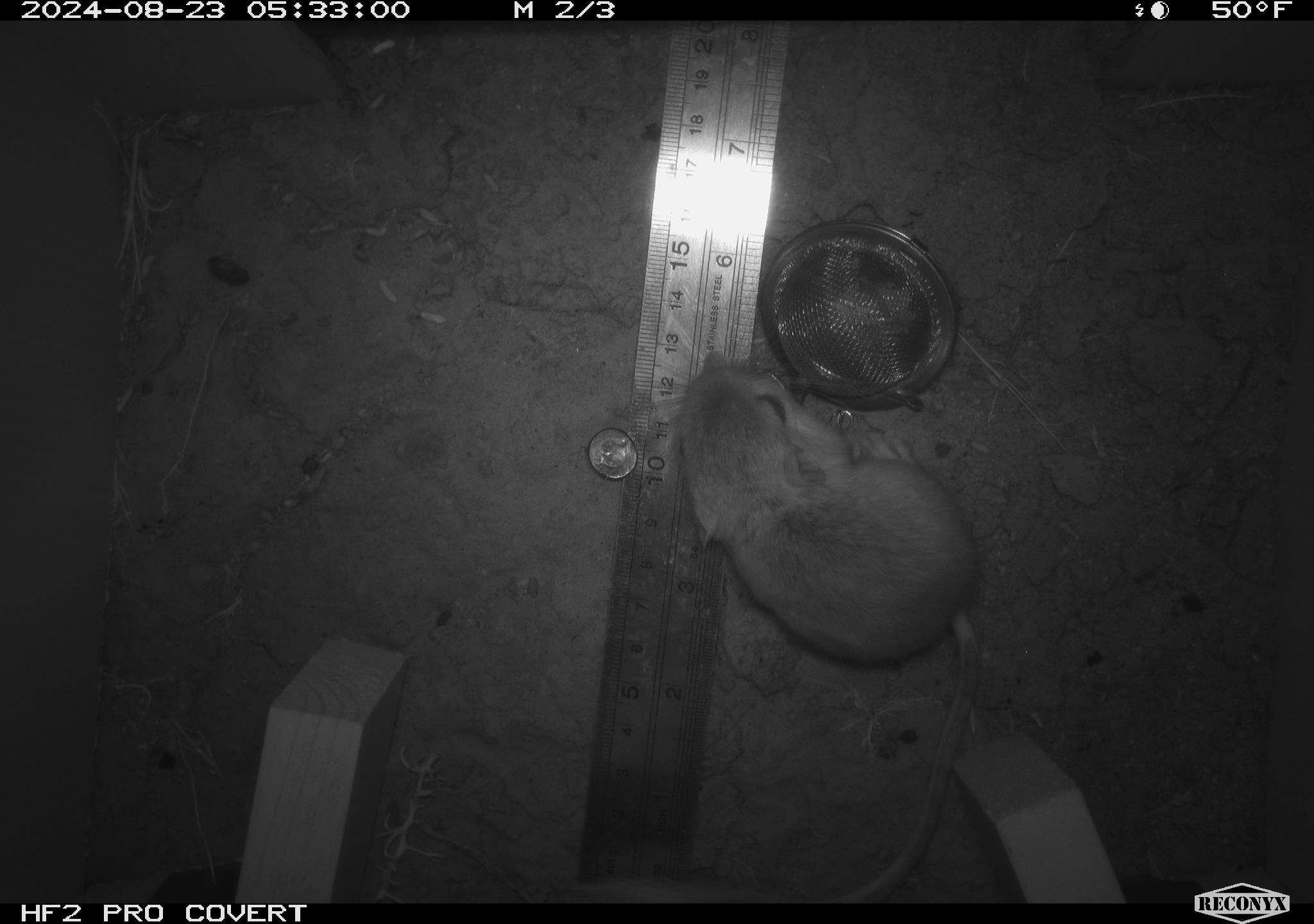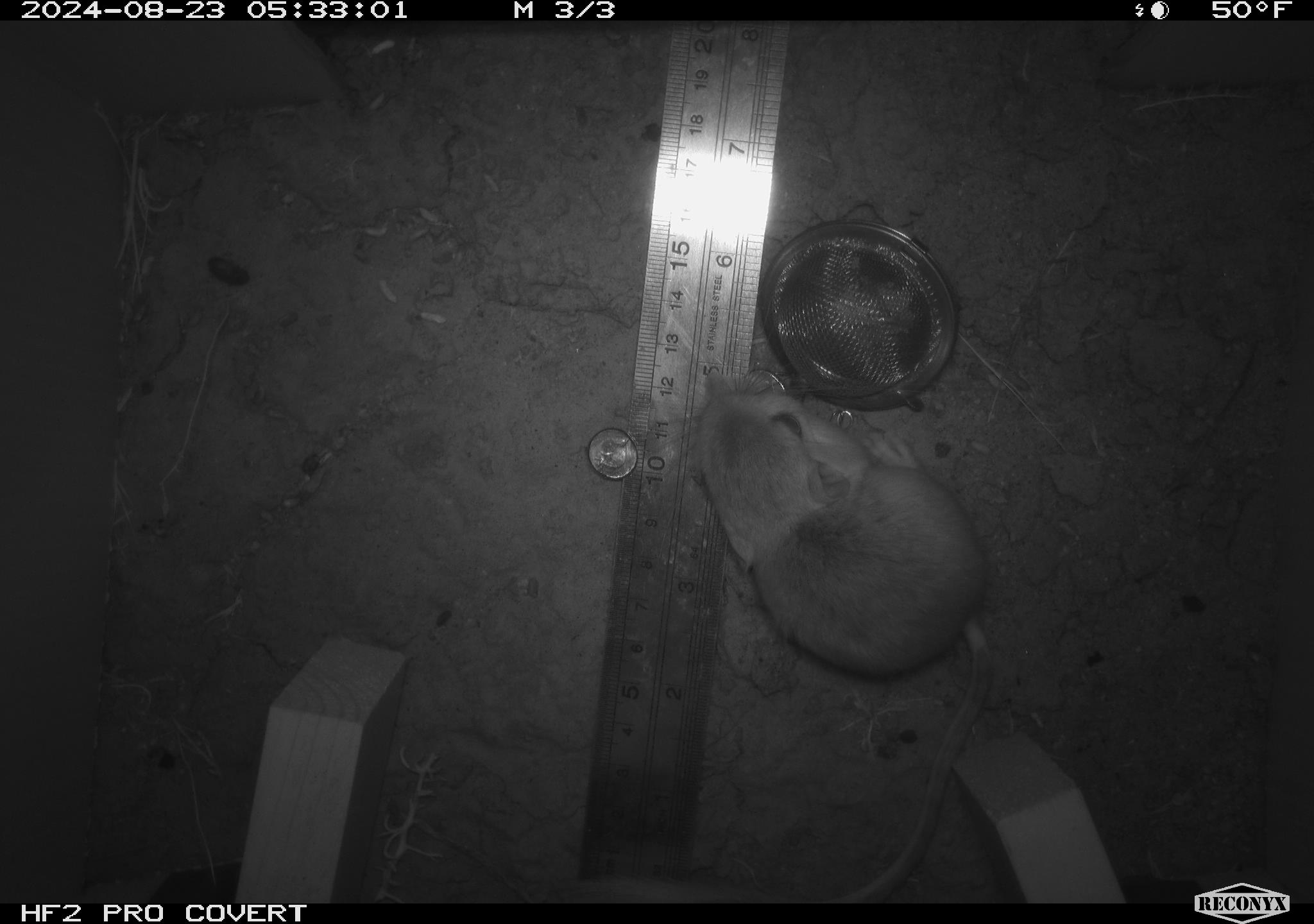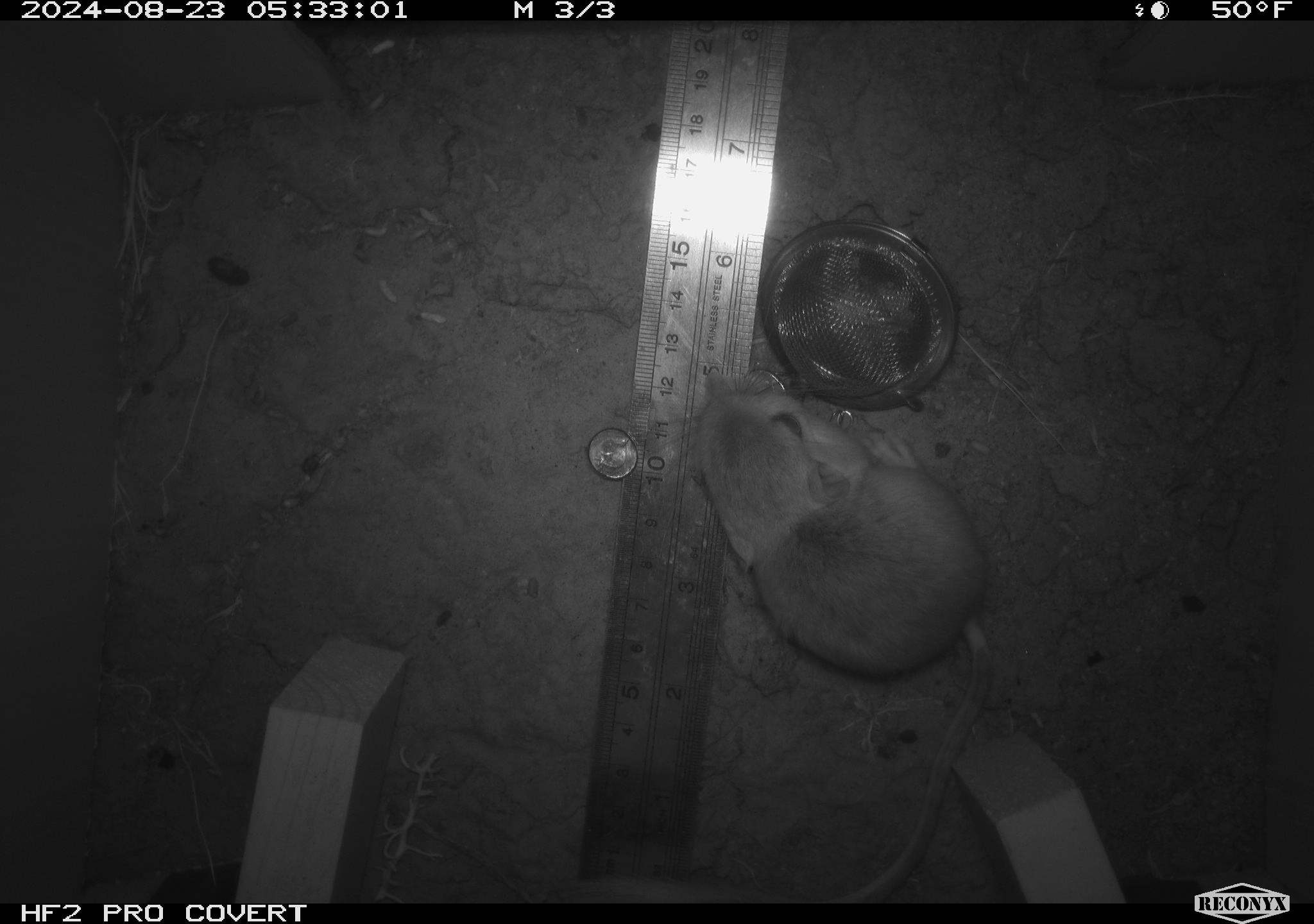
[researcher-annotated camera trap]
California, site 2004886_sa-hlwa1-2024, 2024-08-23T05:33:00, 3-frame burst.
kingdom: Animalia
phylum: Chordata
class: Mammalia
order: Rodentia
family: Heteromyidae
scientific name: Heteromyidae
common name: kangaroo rats and pocket mice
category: heteromyidae family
Heteromyidae family (kangaroo rats and pocket mice) (Heteromyidae).